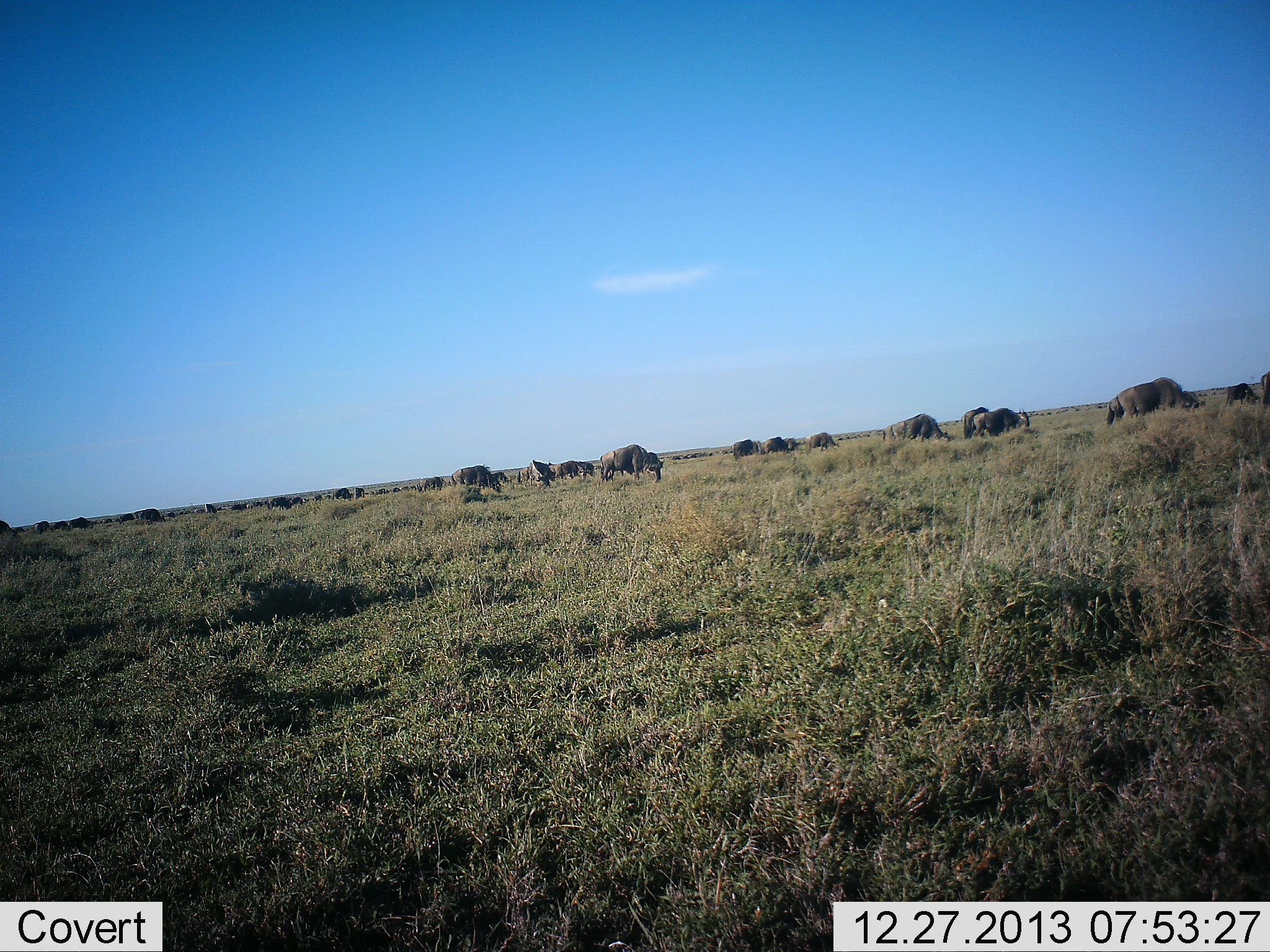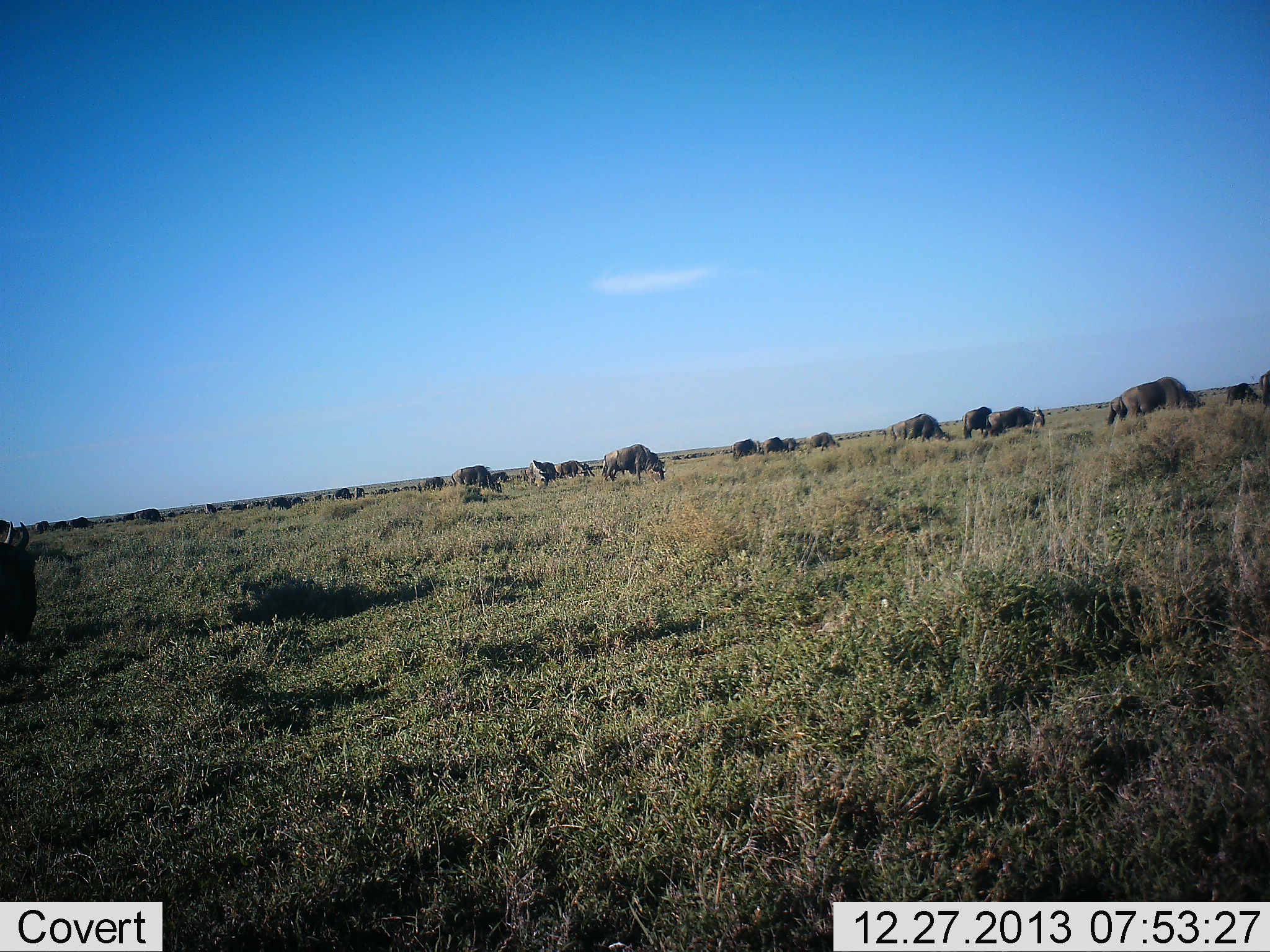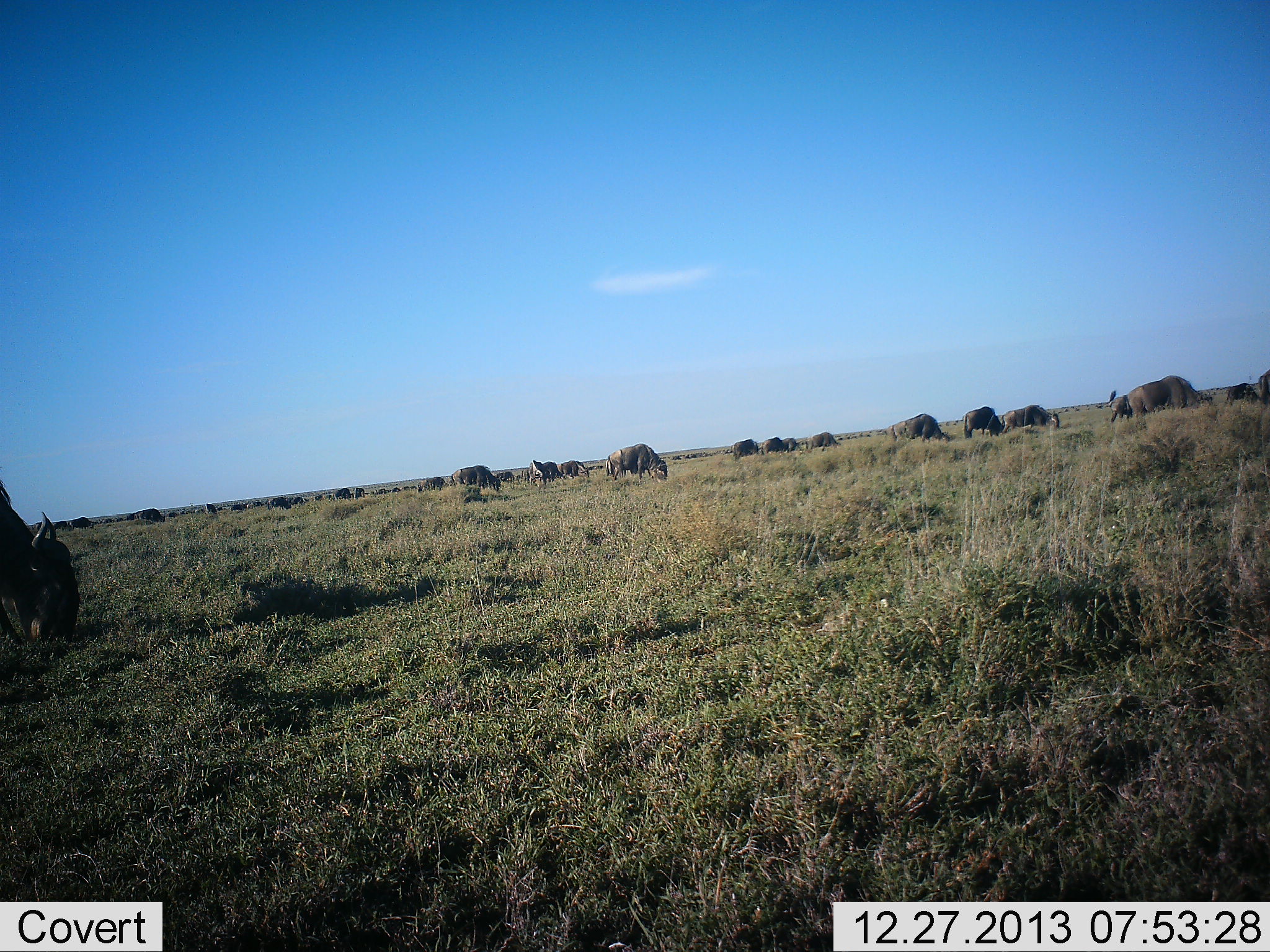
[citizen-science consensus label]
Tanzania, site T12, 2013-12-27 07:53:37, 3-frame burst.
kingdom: Animalia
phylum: Chordata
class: Mammalia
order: Artiodactyla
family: Bovidae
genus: Connochaetes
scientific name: Connochaetes taurinus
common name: blue wildebeest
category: wildebeest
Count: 11-50.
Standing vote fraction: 20%.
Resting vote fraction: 0%.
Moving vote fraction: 30%.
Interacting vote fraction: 0%.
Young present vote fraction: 0%.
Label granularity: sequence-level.